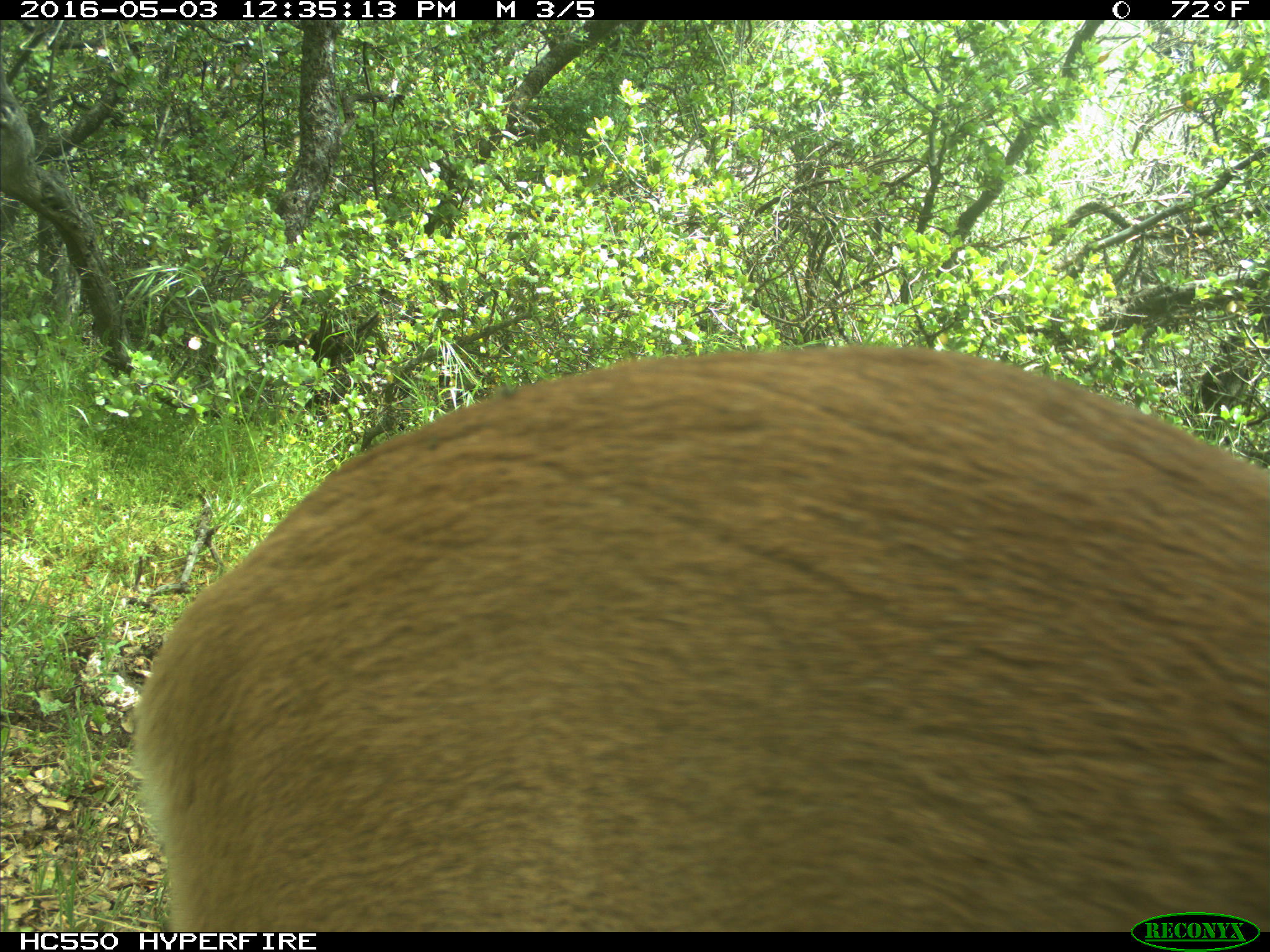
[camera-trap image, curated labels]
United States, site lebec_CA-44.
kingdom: Animalia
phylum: Chordata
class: Mammalia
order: Carnivora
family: Felidae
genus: Puma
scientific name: Puma concolor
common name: mountain lion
Puma concolor (mountain lion).